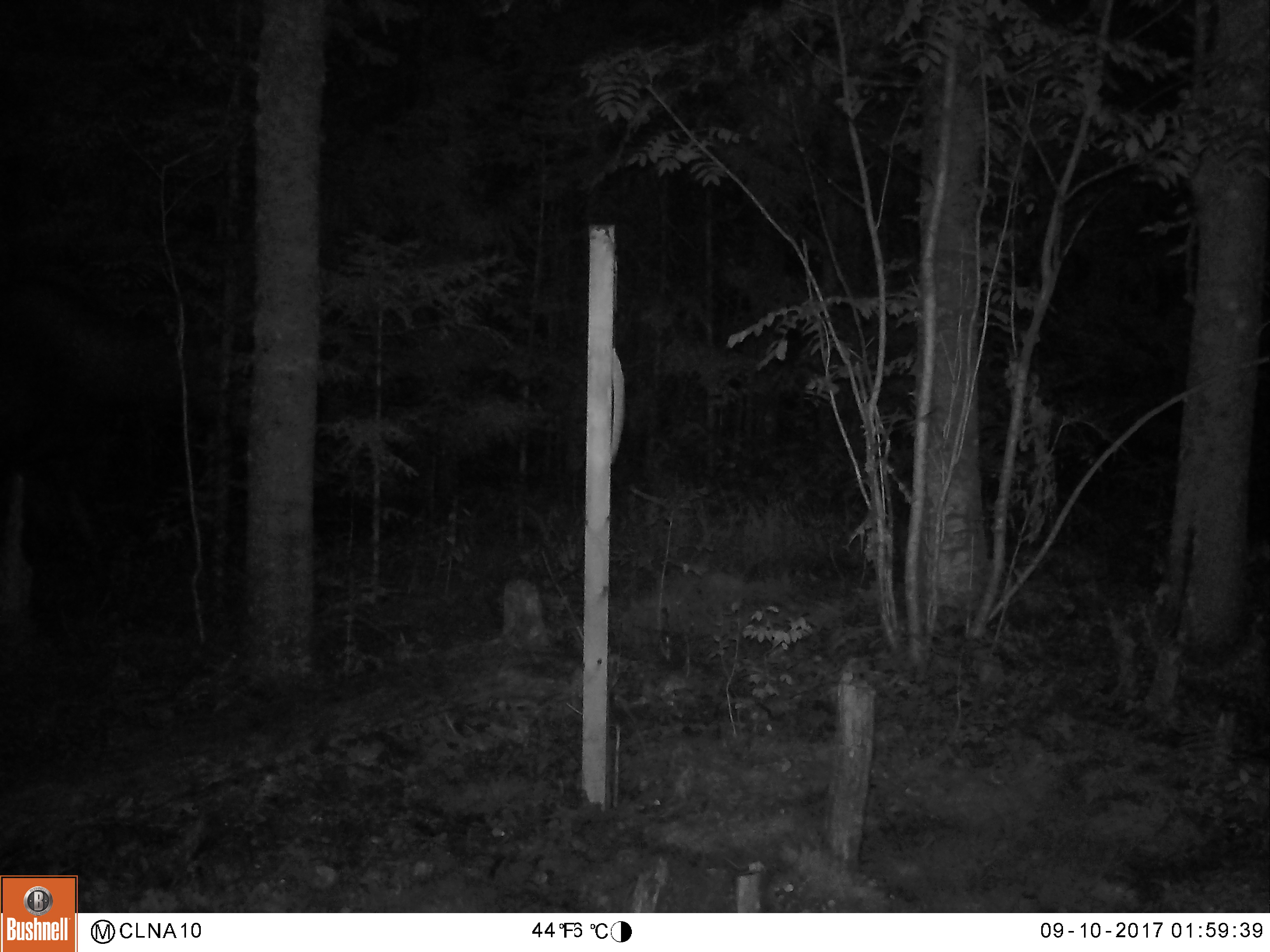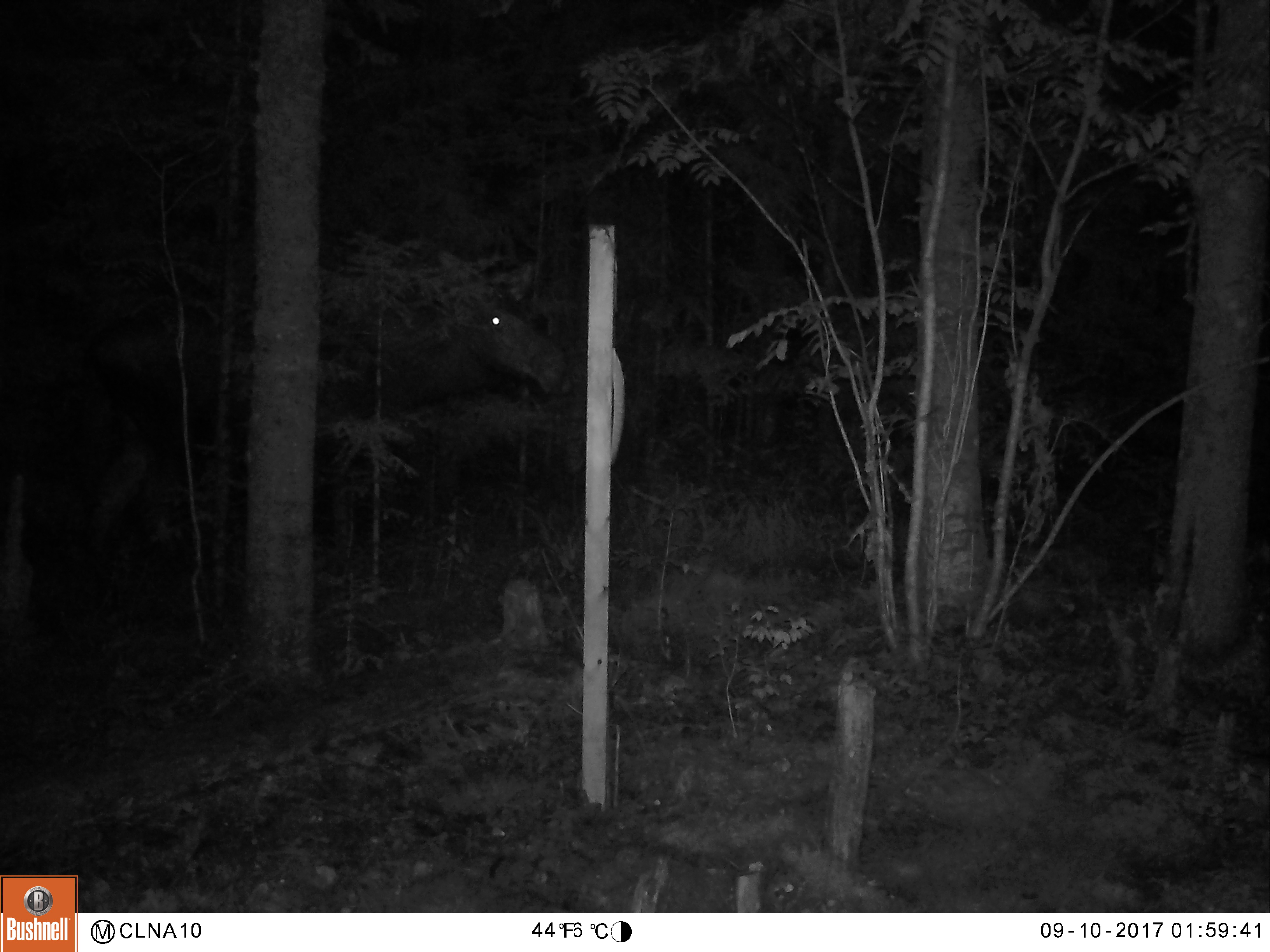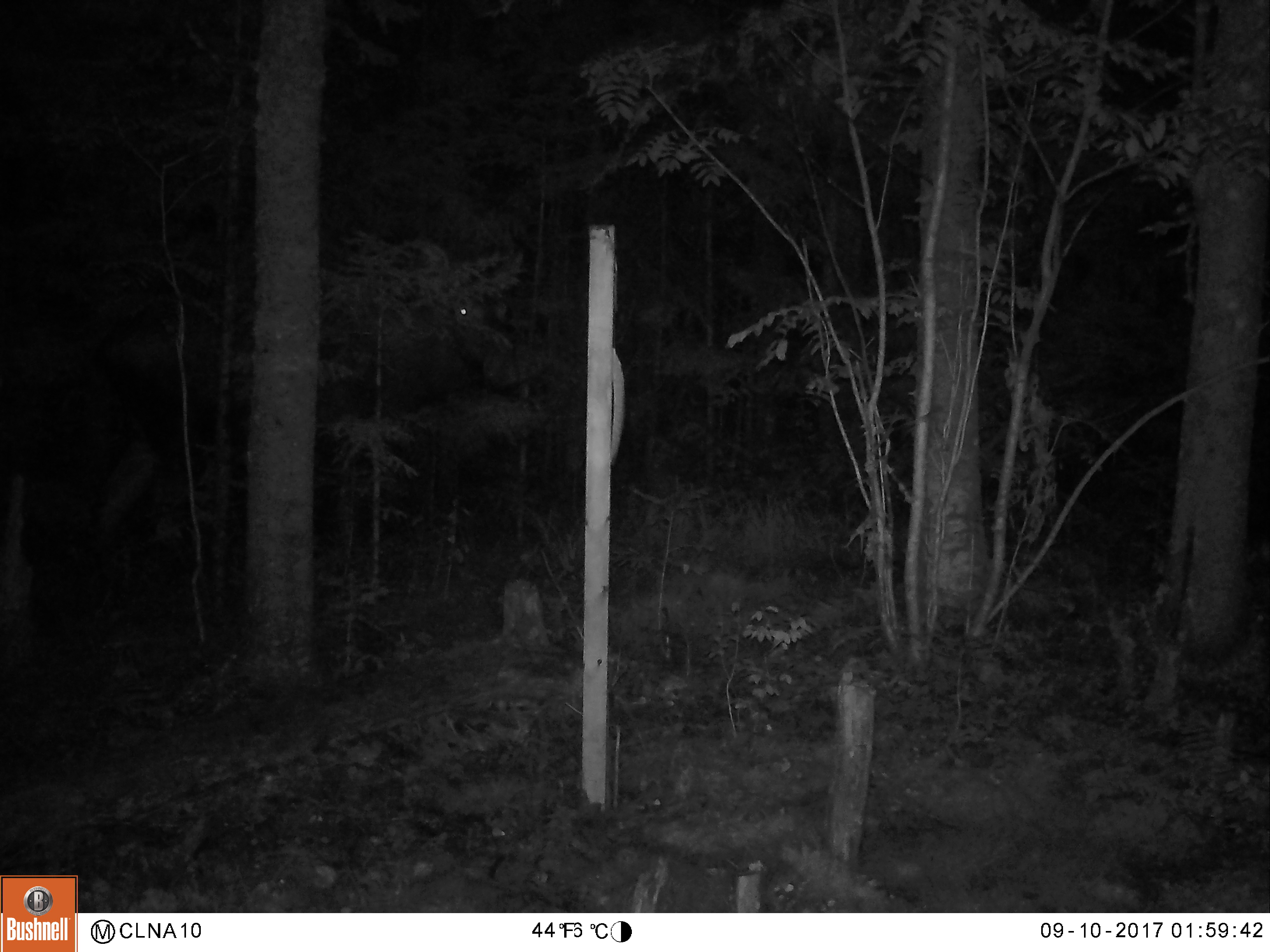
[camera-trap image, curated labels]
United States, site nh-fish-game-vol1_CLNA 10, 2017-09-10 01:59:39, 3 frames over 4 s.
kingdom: Animalia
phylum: Chordata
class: Mammalia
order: Artiodactyla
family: Cervidae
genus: Alces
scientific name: Alces alces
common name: moose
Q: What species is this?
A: Moose (Alces alces).